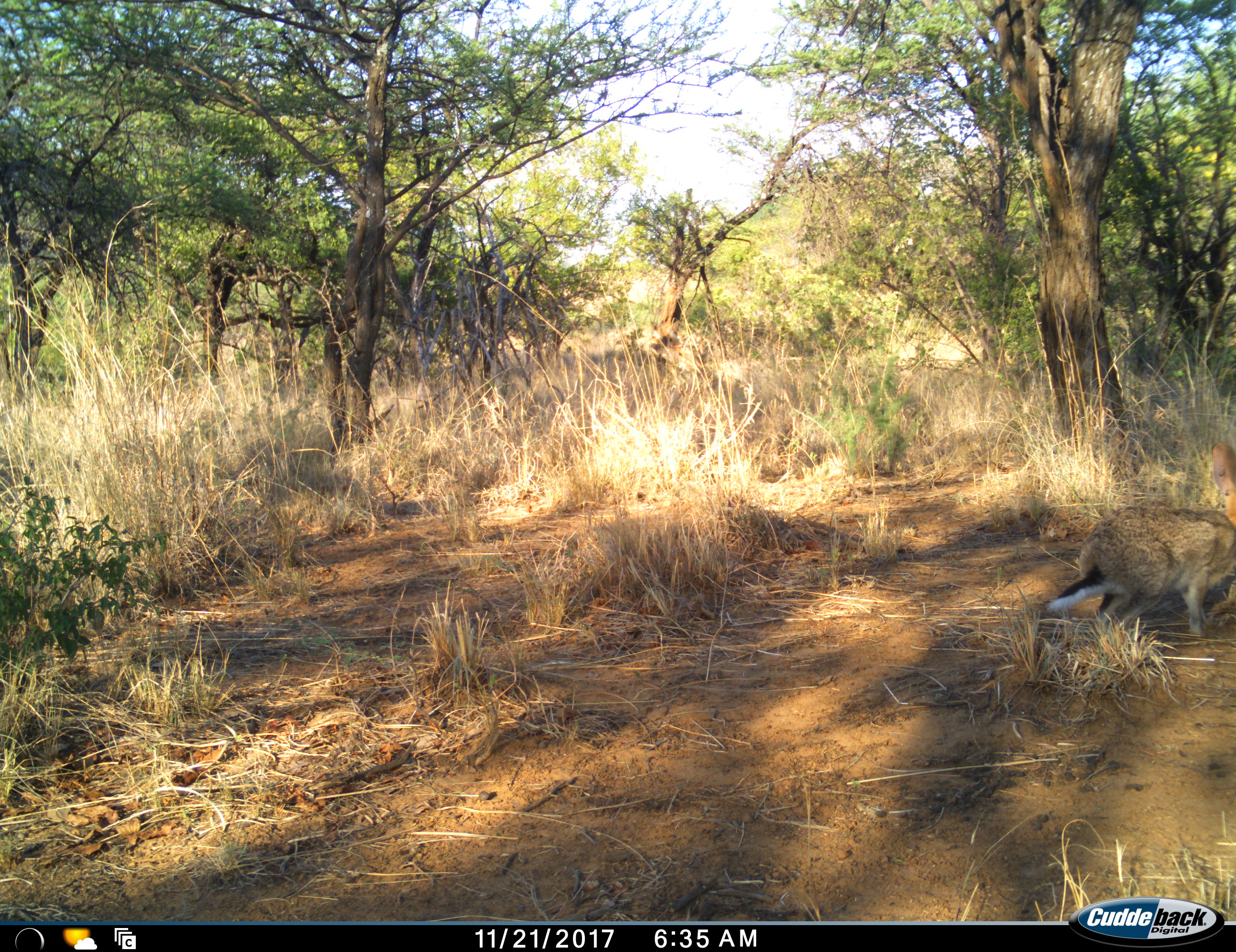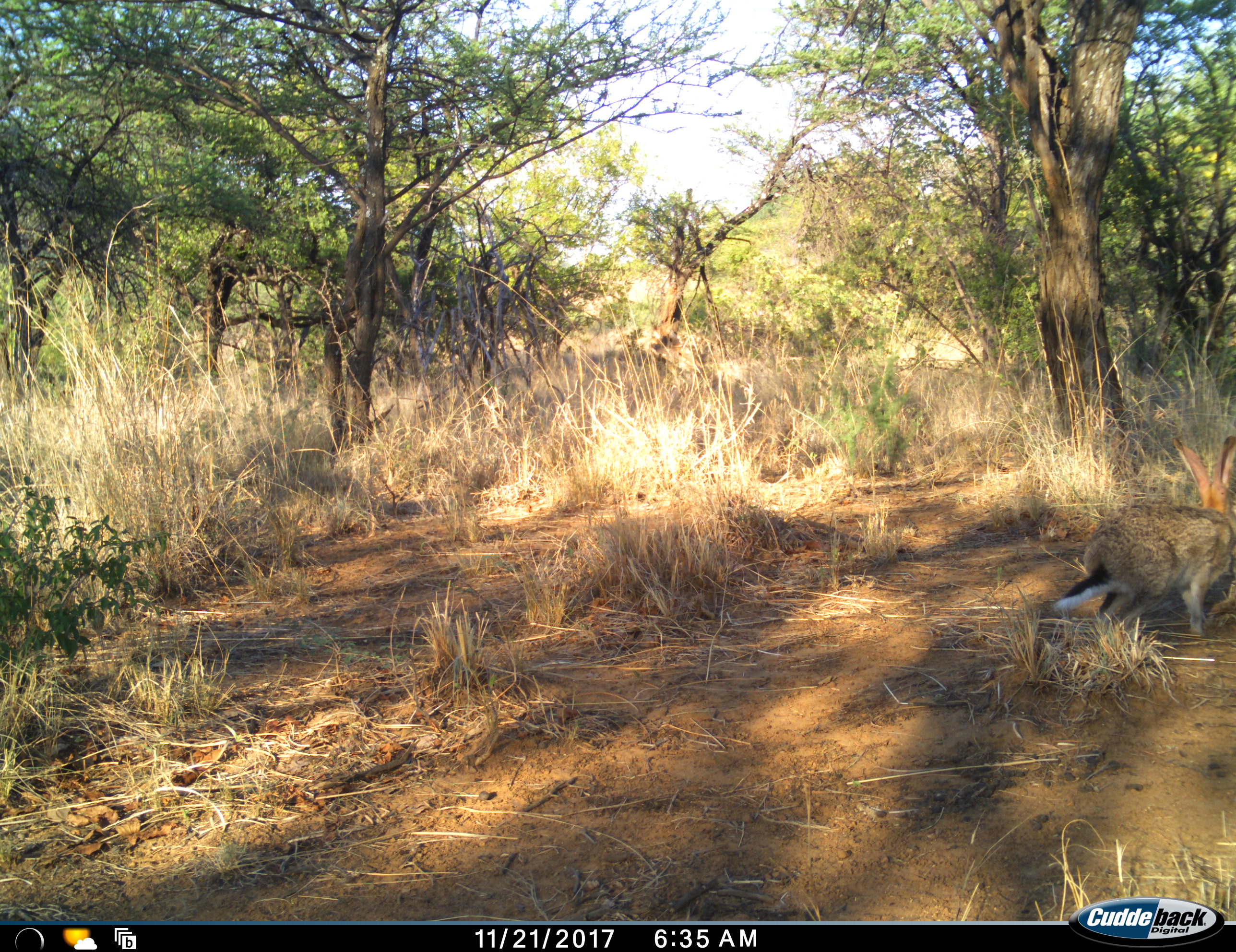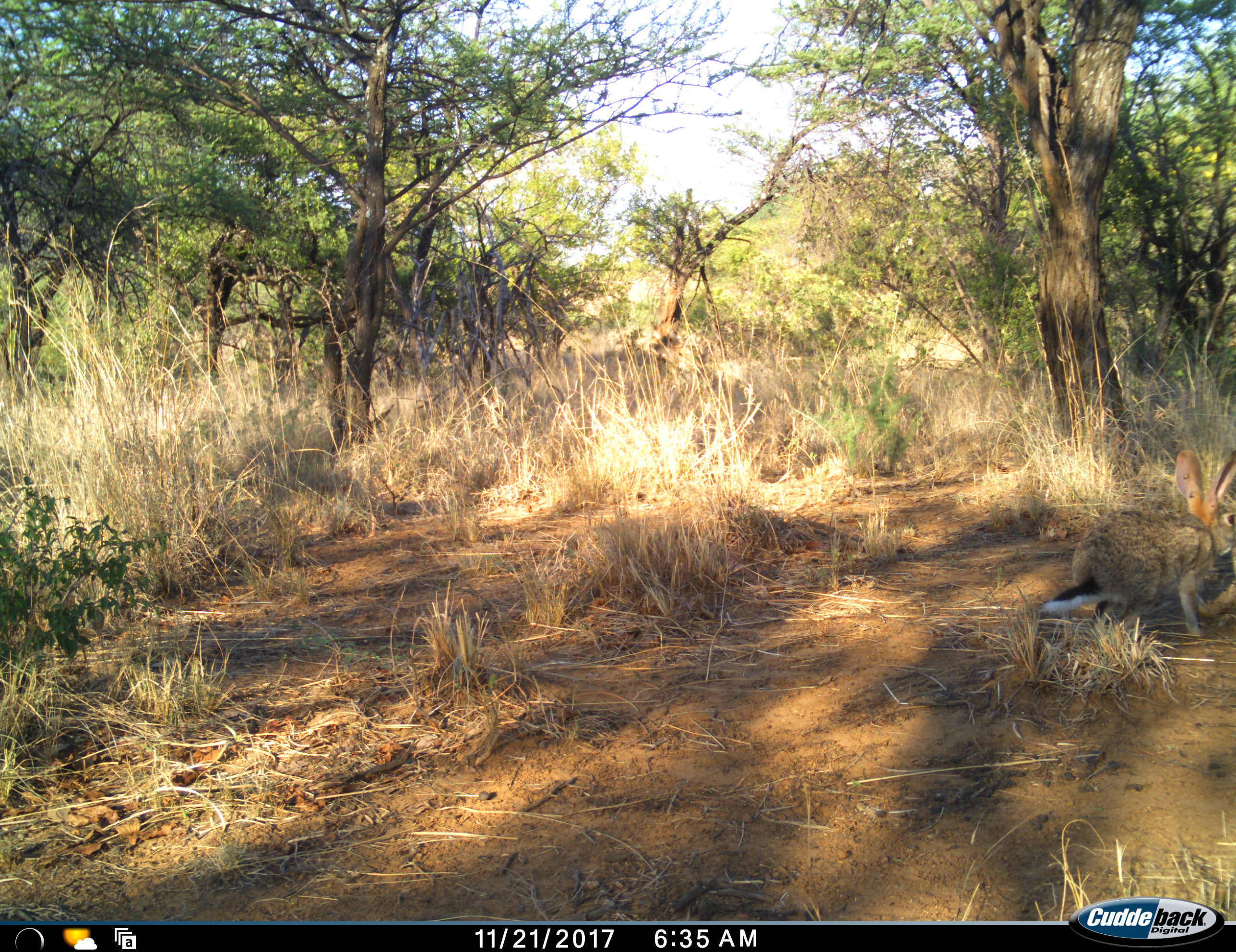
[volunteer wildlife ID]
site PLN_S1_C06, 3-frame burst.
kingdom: Animalia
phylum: Chordata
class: Mammalia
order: Lagomorpha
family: Leporidae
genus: Lepus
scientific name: Lepus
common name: hare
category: hareunknown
Hareunknown (hare) (Lepus), count 1. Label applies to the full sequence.